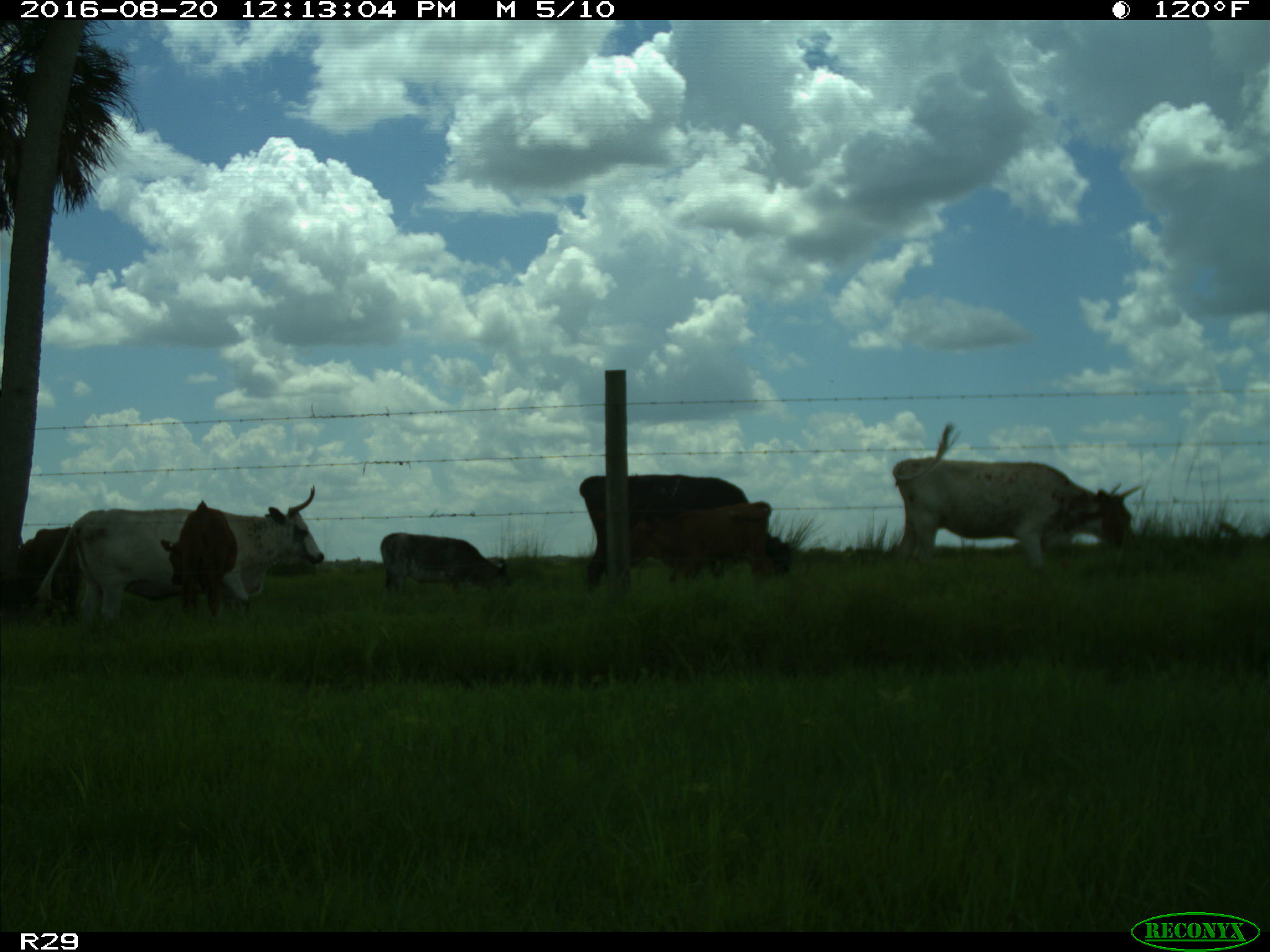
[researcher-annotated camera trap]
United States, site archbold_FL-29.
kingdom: Animalia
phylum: Chordata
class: Mammalia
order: Artiodactyla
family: Bovidae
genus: Bos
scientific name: Bos taurus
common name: domestic cow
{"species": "Bos taurus (domestic cow)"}